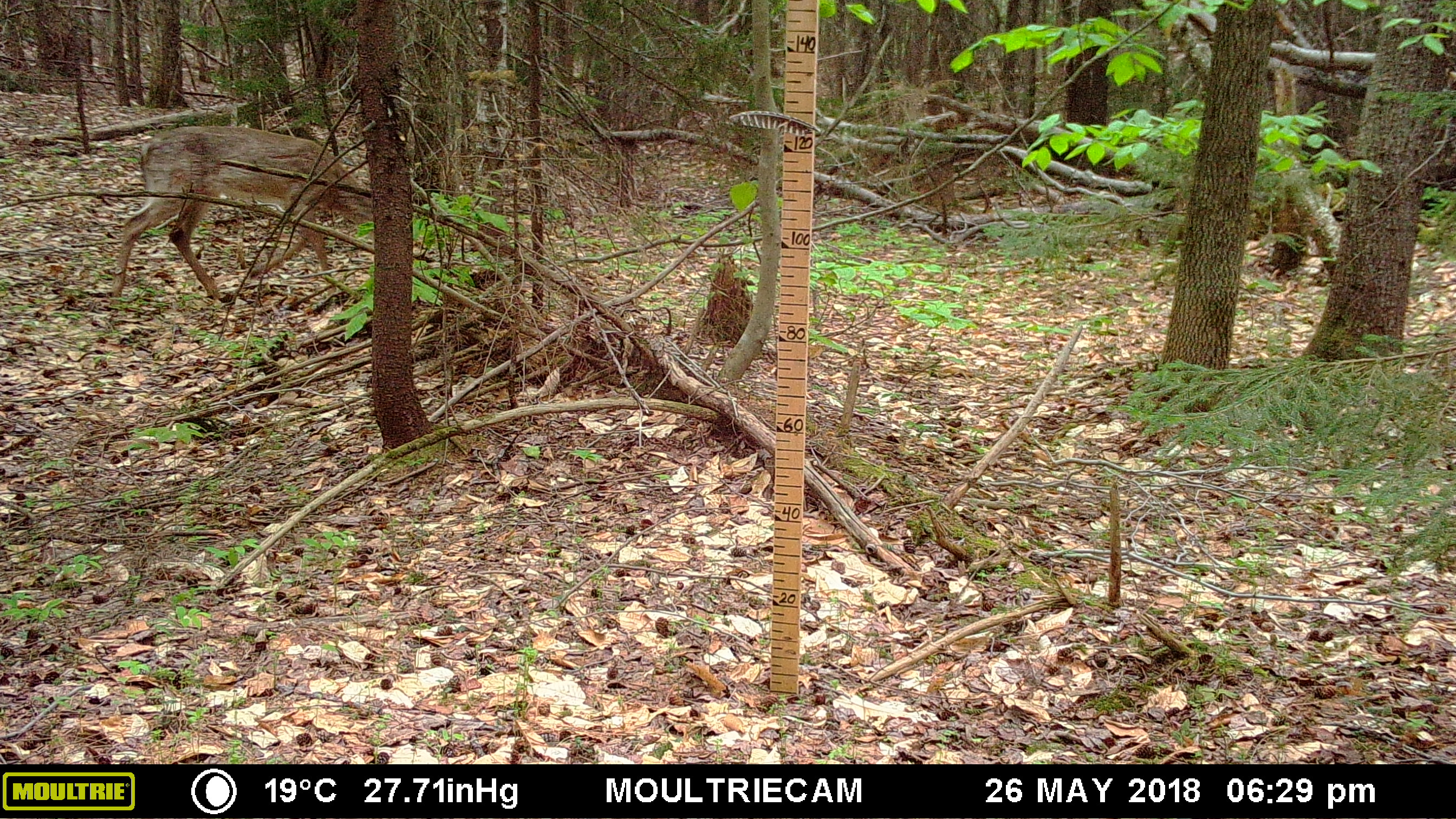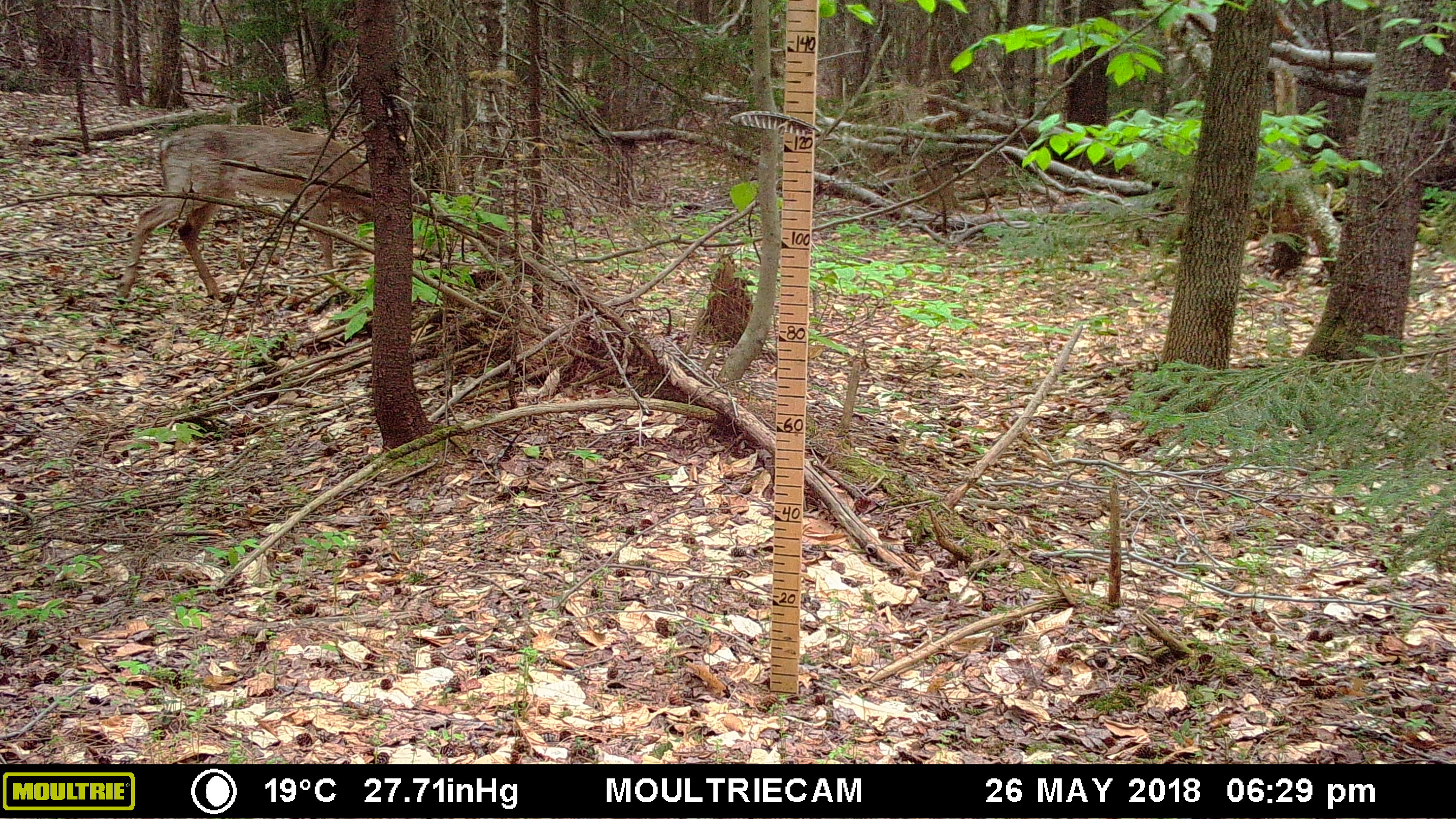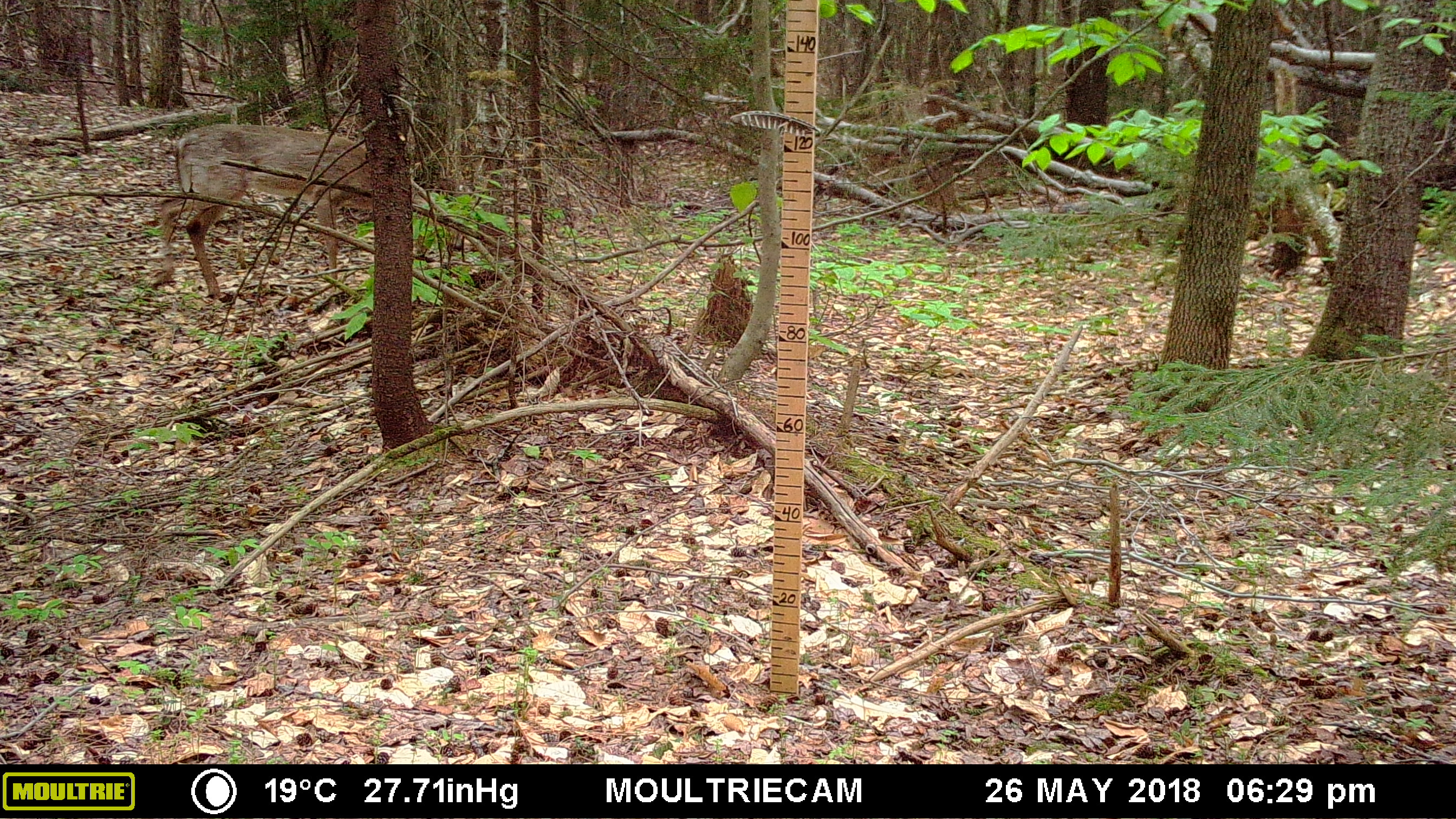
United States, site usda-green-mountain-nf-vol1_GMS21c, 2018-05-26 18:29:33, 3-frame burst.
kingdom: Animalia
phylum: Chordata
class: Mammalia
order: Artiodactyla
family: Cervidae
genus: Odocoileus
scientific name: Odocoileus virginianus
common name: white-tailed deer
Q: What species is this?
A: White-tailed deer (Odocoileus virginianus).